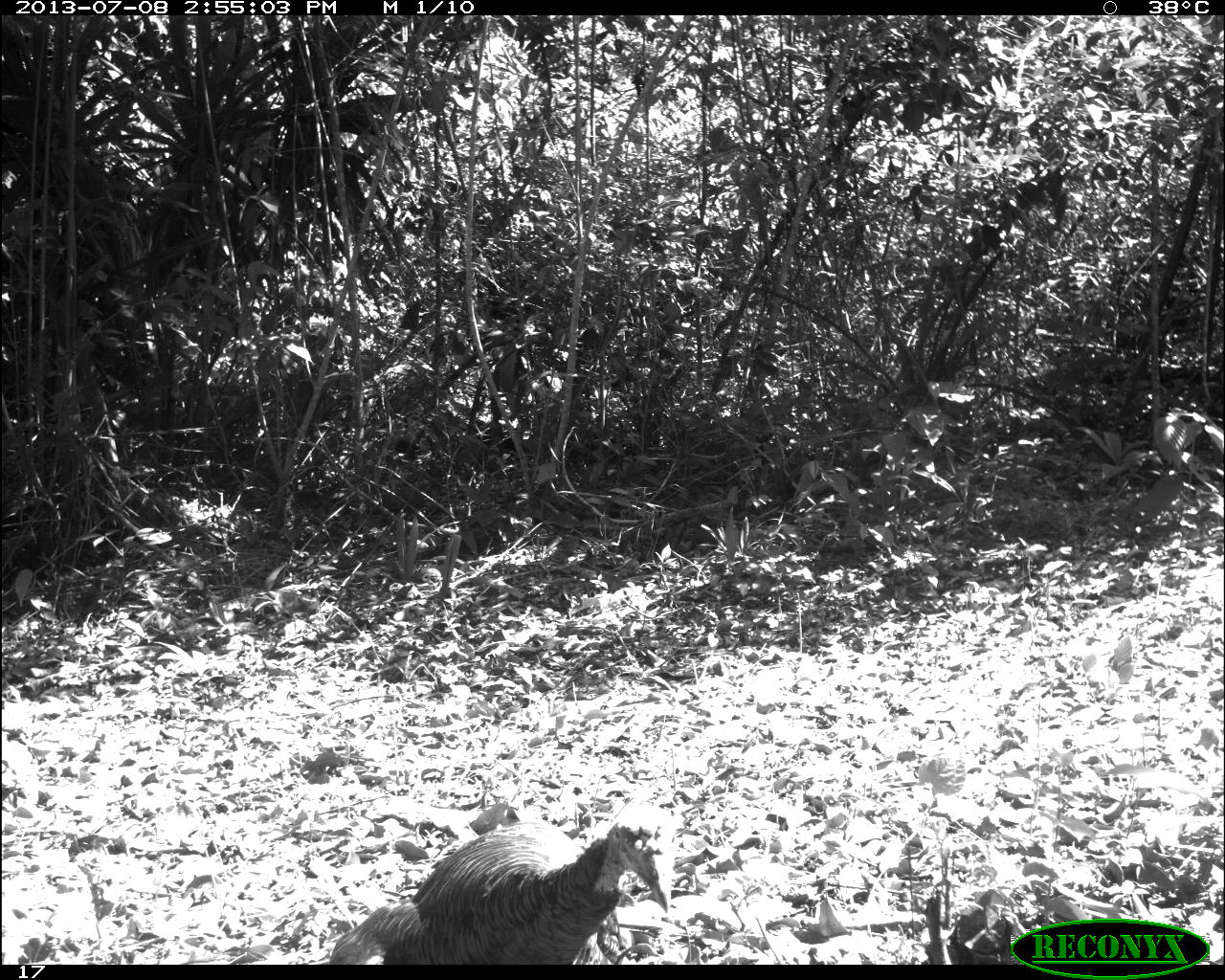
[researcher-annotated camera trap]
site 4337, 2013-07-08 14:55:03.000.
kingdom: Animalia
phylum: Chordata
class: Aves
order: Galliformes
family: Phasianidae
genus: Meleagris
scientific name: Meleagris ocellata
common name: ocellated turkey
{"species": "Meleagris ocellata (ocellated turkey)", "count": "2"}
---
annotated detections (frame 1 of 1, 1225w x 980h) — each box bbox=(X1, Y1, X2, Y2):
meleagris ocellata: bbox=(326, 796, 672, 964)